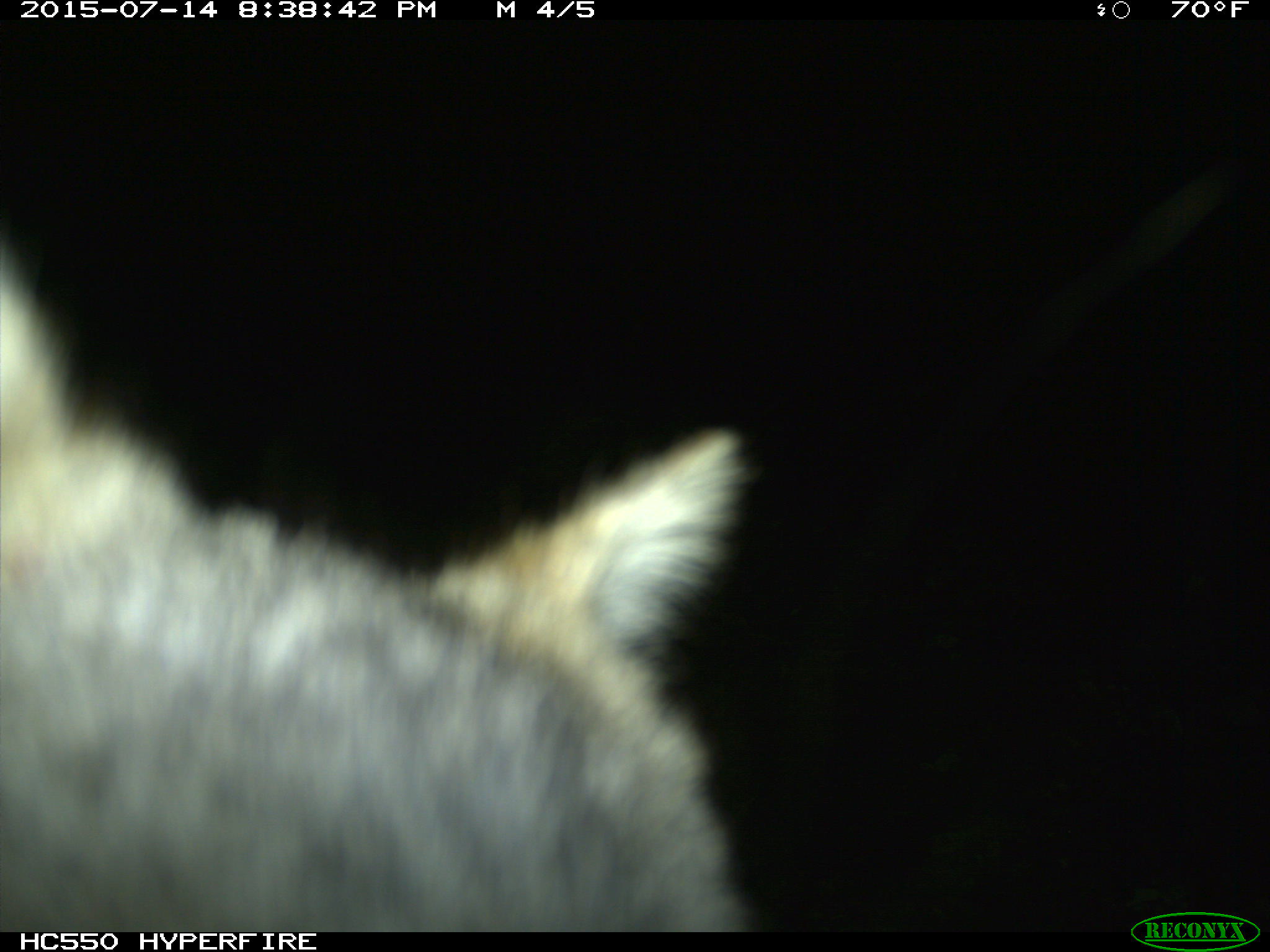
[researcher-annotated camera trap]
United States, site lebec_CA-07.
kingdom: Animalia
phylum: Chordata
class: Mammalia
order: Carnivora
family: Canidae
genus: Urocyon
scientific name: Urocyon cinereoargenteus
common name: gray fox